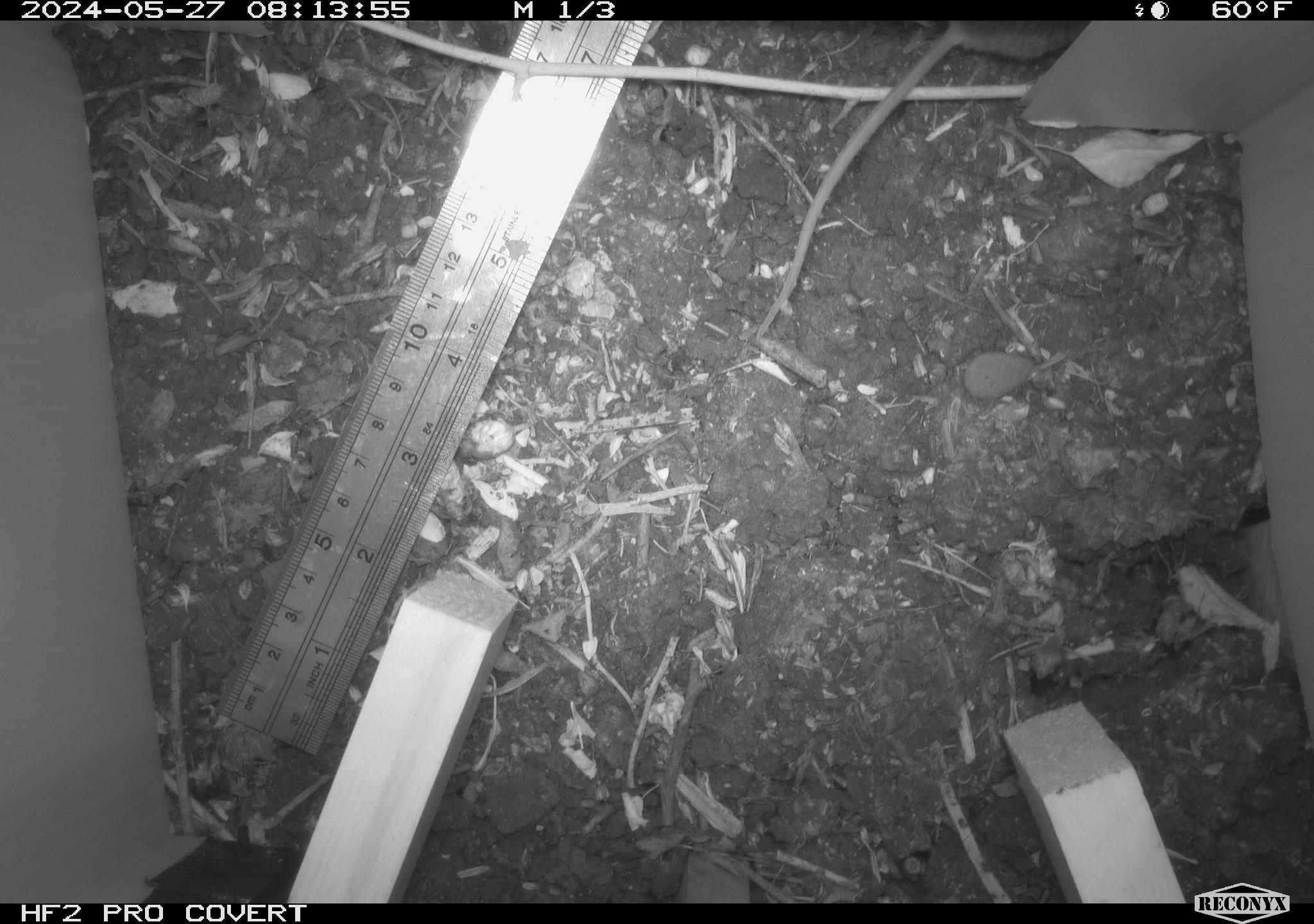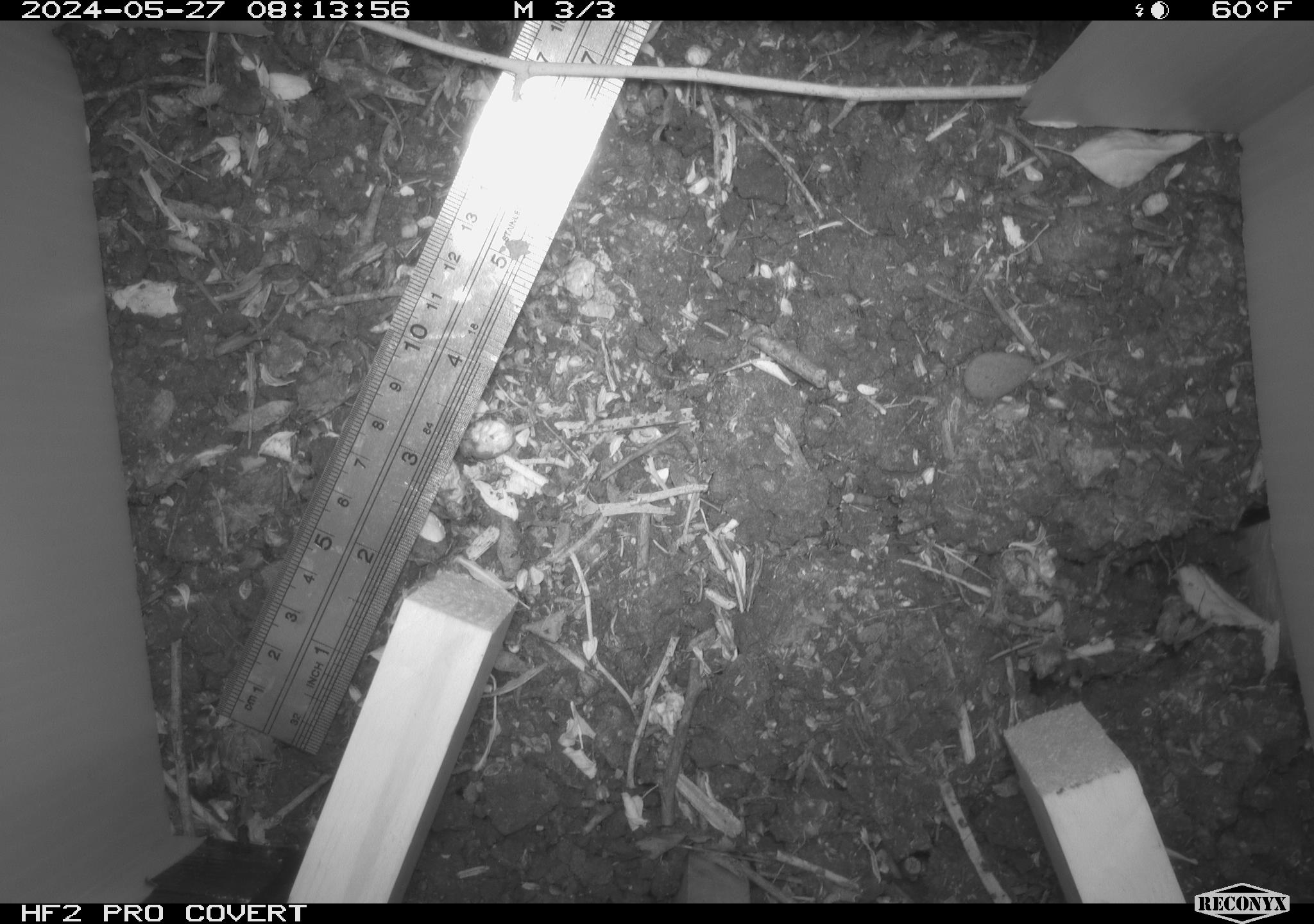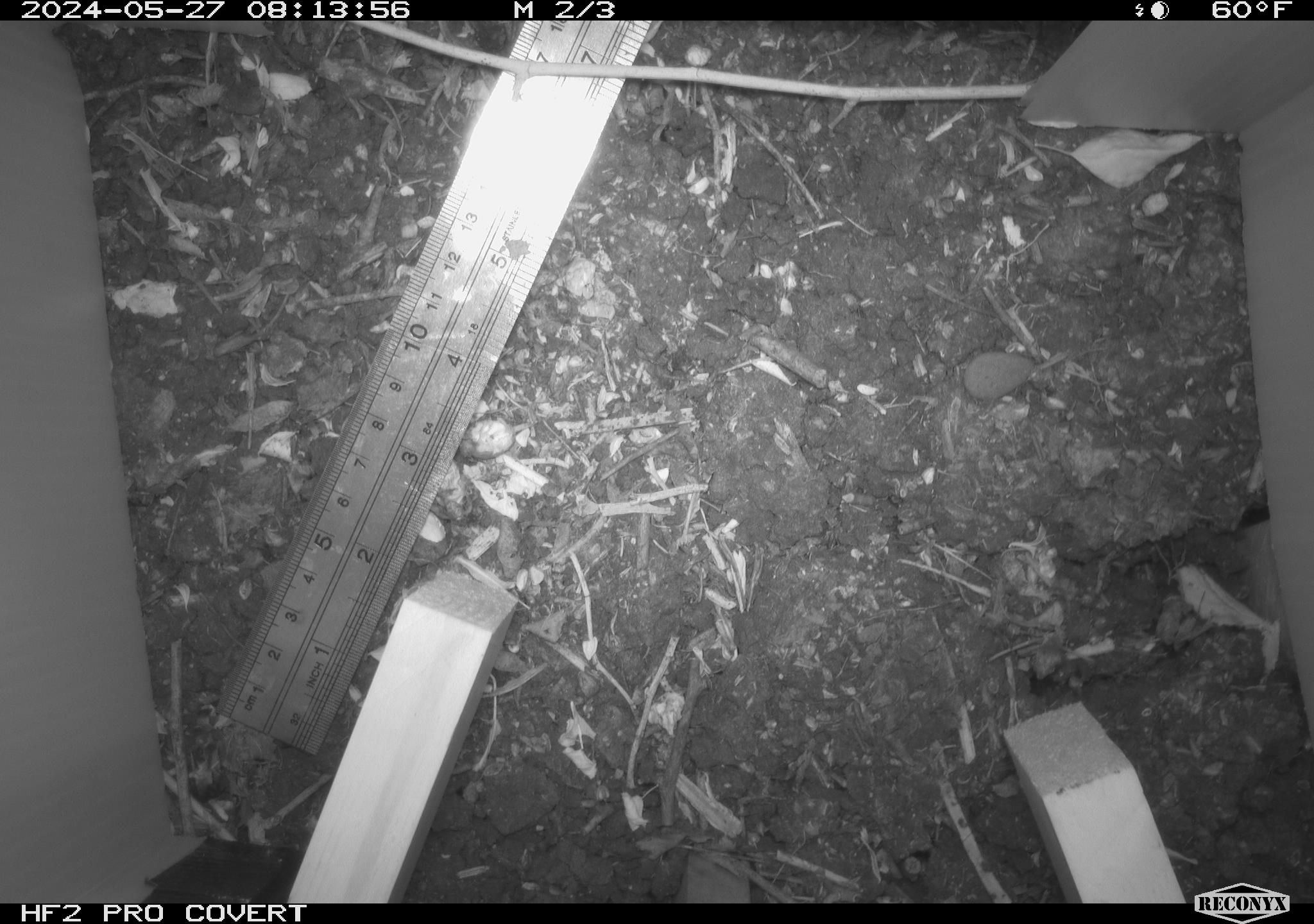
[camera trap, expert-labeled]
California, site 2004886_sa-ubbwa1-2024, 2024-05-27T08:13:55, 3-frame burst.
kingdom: Animalia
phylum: Chordata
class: Mammalia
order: Rodentia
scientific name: Rodentia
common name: mouse species